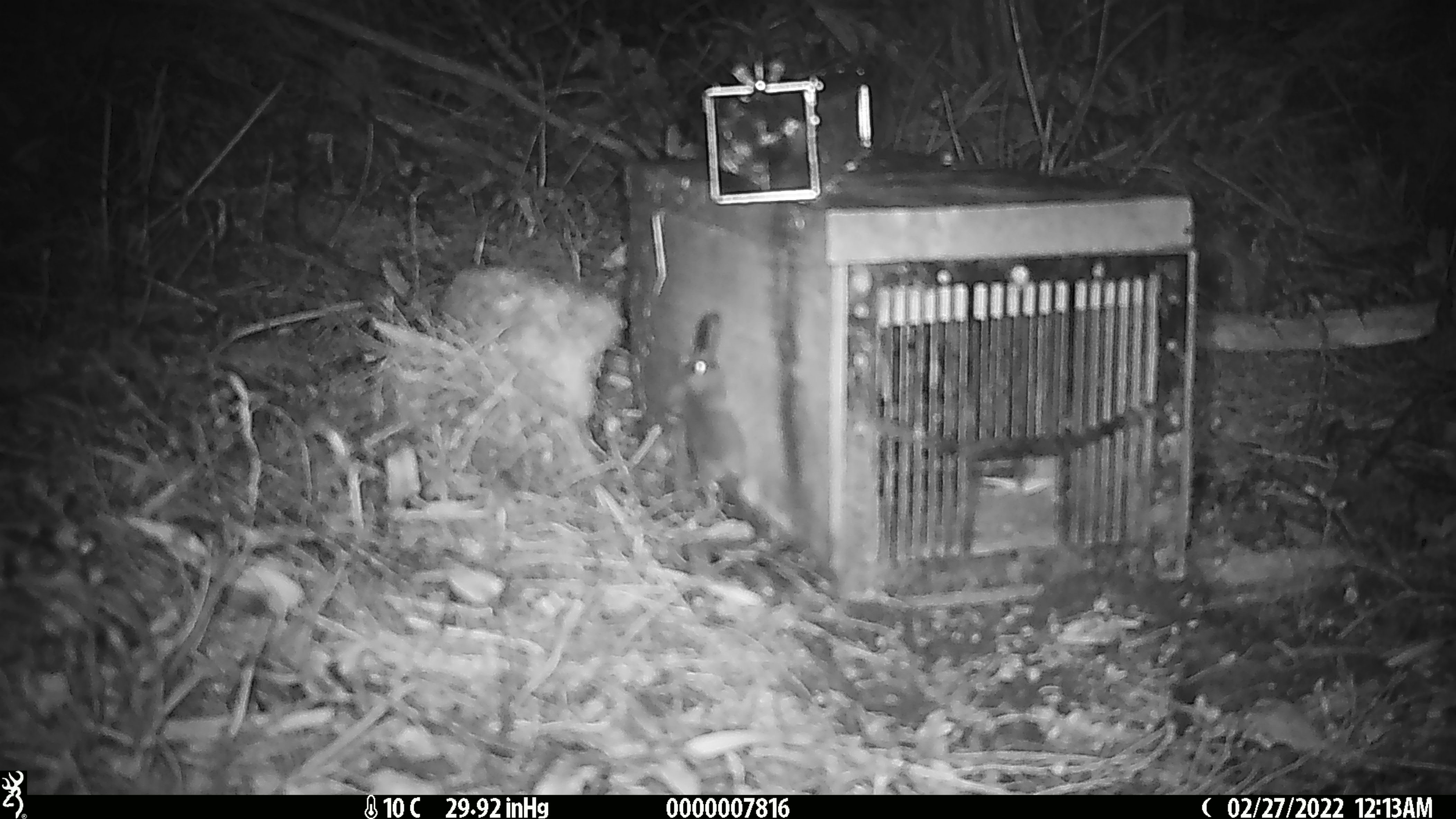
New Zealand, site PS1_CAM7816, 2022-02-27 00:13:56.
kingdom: Animalia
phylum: Chordata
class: Mammalia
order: Rodentia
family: Muridae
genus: Mus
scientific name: Mus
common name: mouse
Mouse (Mus).